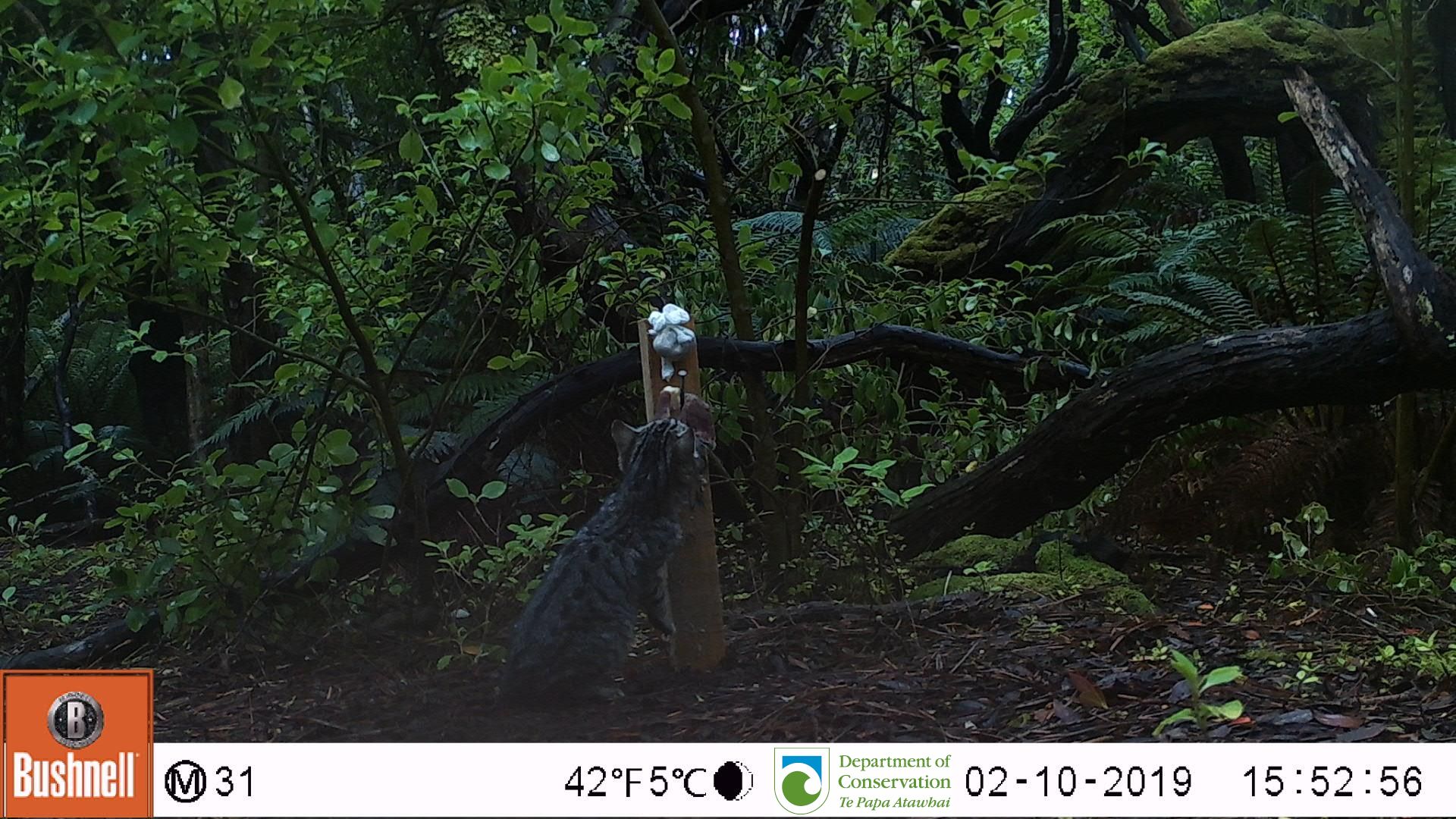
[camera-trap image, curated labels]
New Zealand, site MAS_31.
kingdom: Animalia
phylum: Chordata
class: Mammalia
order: Carnivora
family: Felidae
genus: Felis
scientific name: Felis catus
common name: domestic cat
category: cat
Cat (domestic cat) (Felis catus).